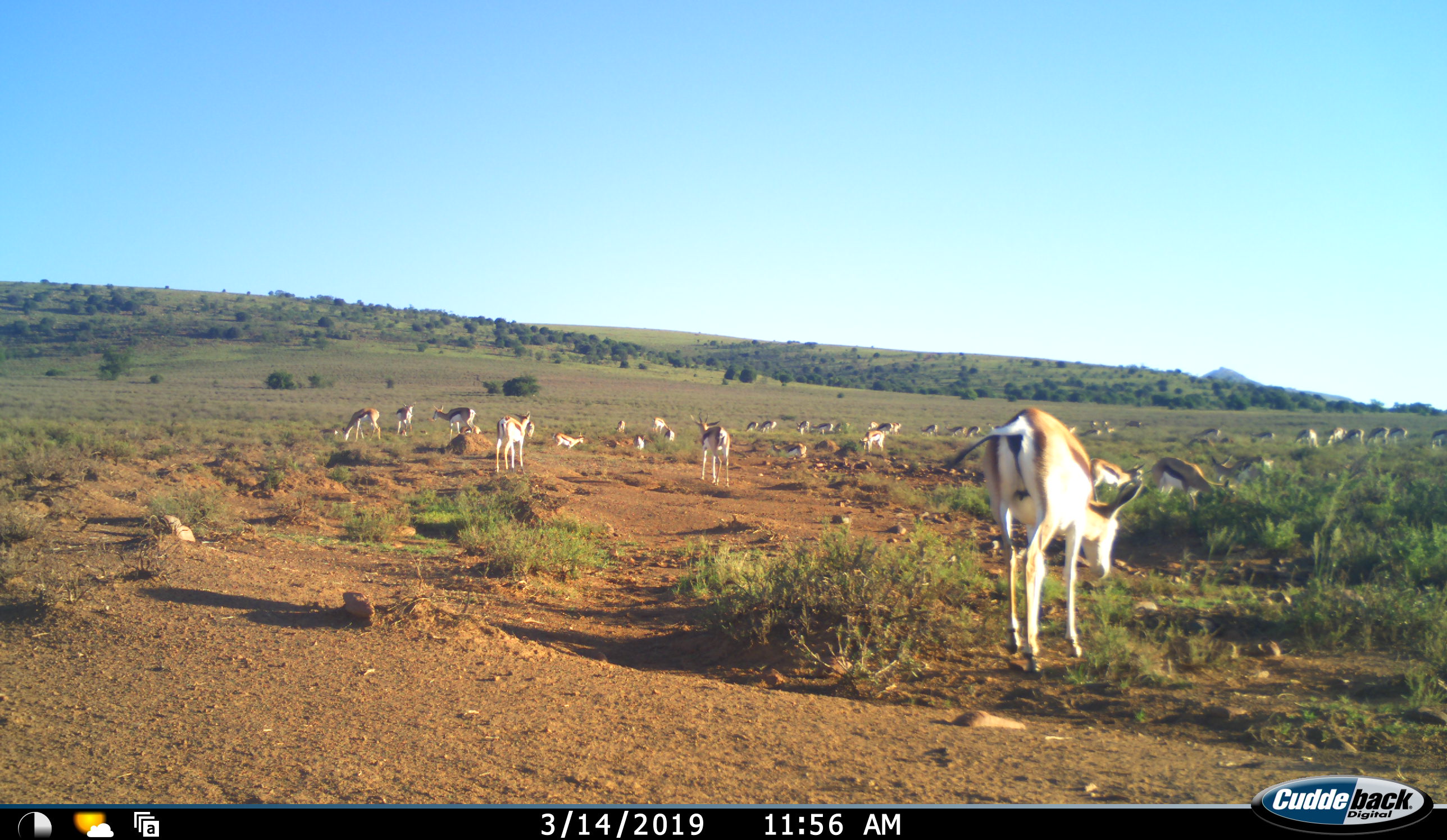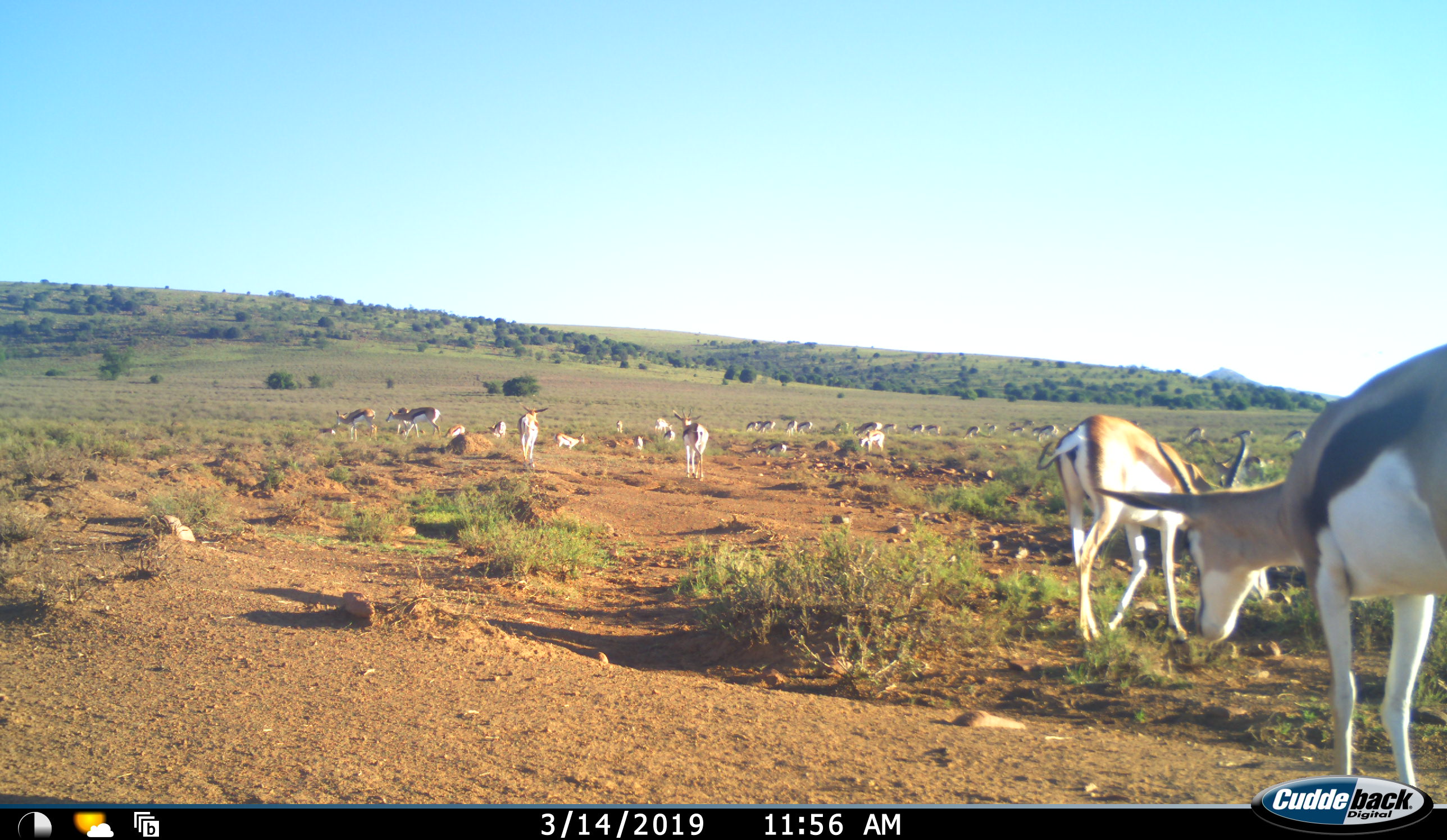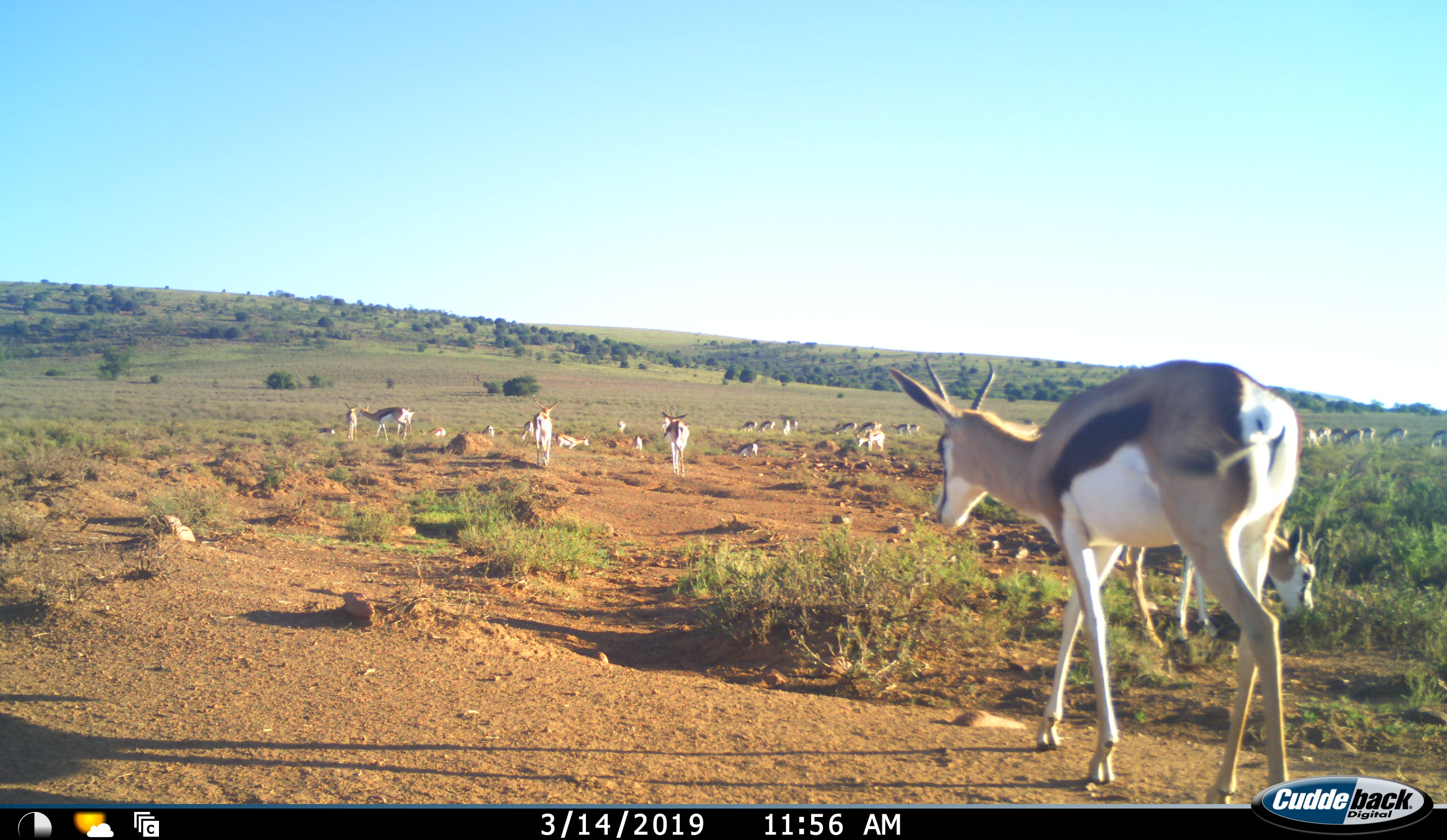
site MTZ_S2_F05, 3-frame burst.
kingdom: Animalia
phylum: Chordata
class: Mammalia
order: Artiodactyla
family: Bovidae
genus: Antidorcas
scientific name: Antidorcas marsupialis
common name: springbok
Springbok (Antidorcas marsupialis), count 11-50. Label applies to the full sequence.